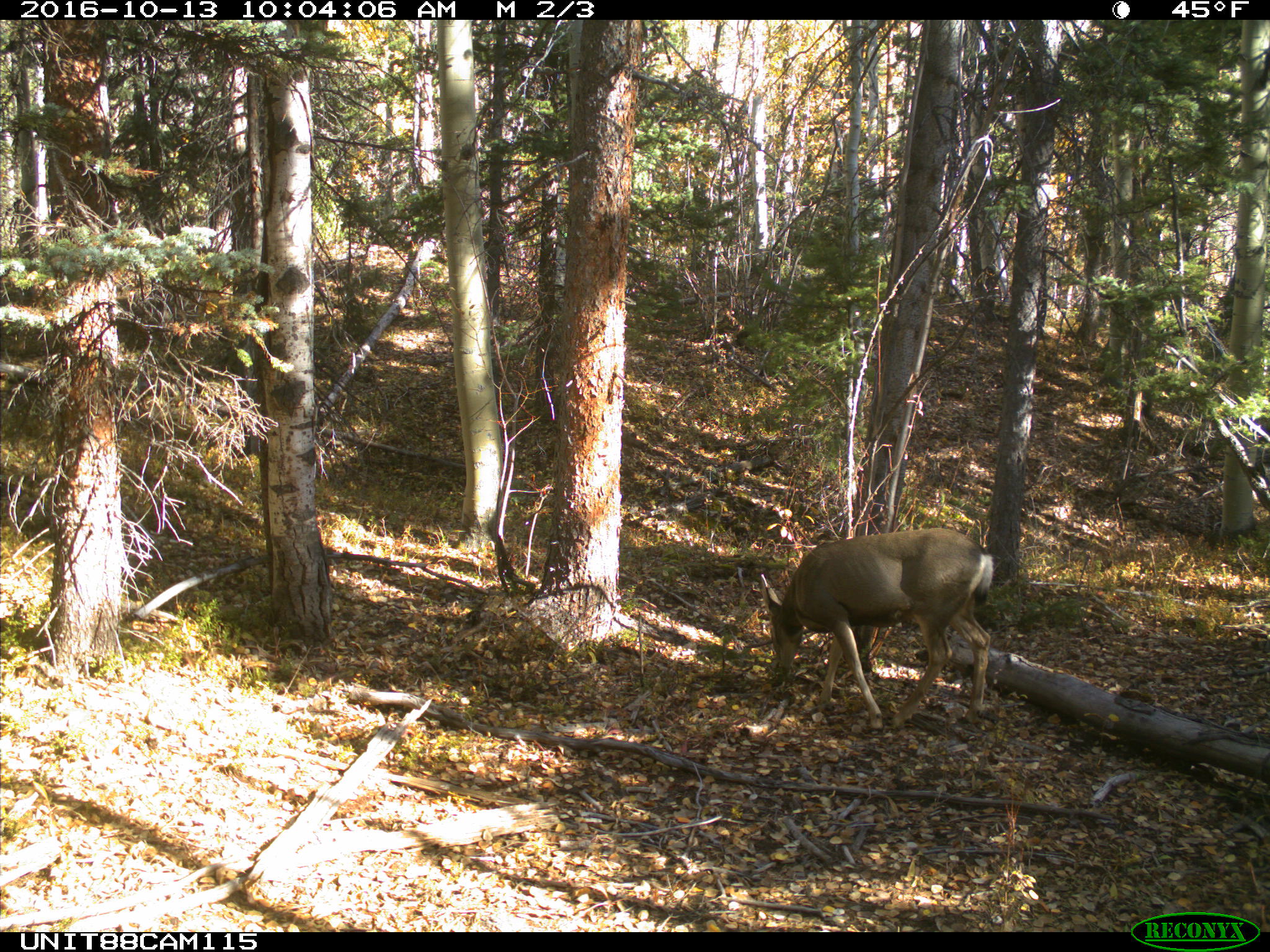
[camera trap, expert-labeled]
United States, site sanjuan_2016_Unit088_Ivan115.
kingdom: Animalia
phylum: Chordata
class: Mammalia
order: Artiodactyla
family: Cervidae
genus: Odocoileus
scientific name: Odocoileus hemionus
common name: mule deer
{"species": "Odocoileus hemionus (mule deer)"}